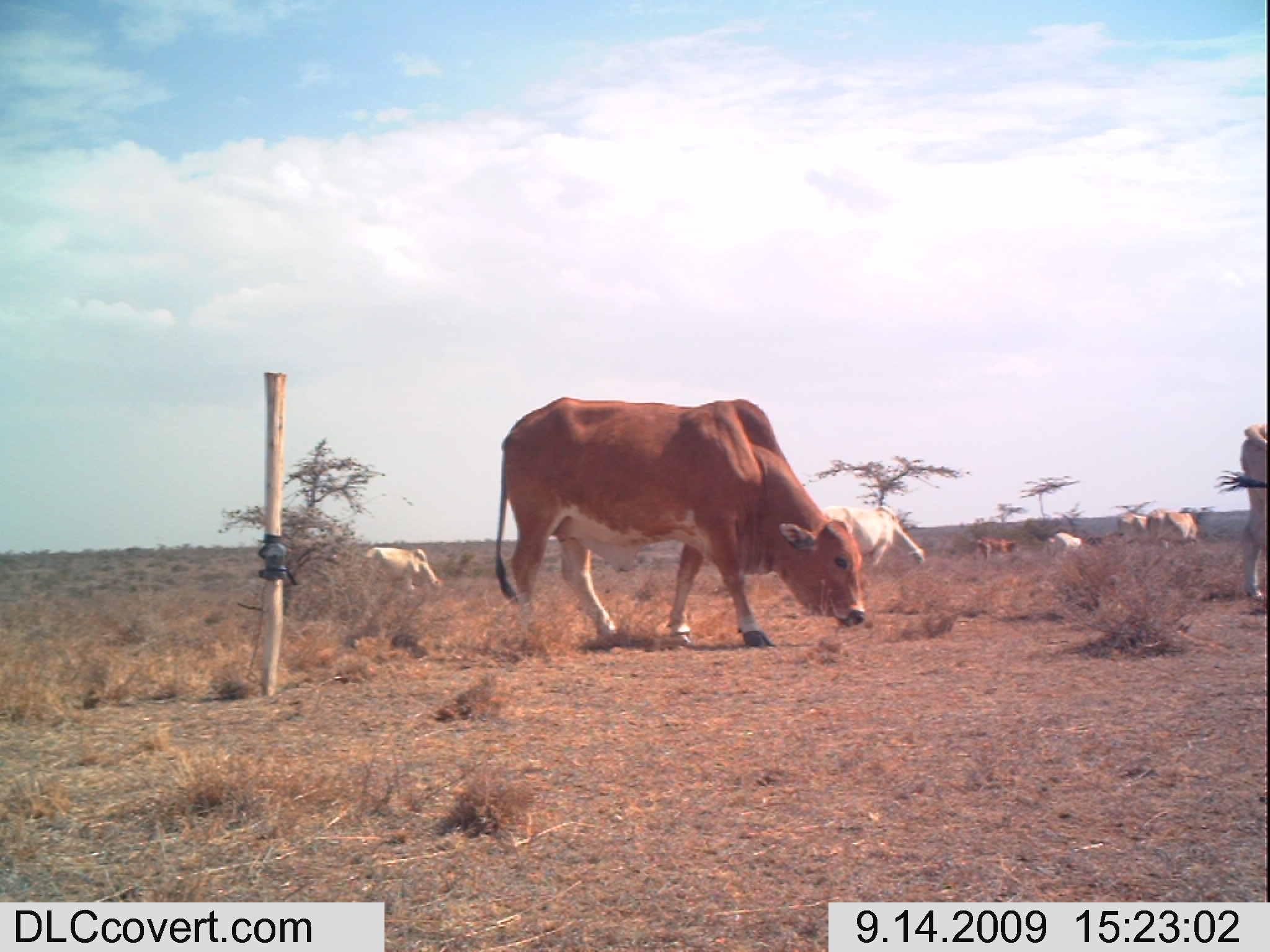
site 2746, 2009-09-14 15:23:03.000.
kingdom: Animalia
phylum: Chordata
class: Mammalia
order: Artiodactyla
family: Bovidae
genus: Bos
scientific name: Bos taurus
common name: domestic cattle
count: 8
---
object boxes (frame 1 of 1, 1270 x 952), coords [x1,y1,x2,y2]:
bos taurus: [494,396,864,646]; [1215,424,1267,607]; [823,505,924,581]; [362,546,443,598]; [1147,509,1198,551]; [1118,511,1162,545]; [974,536,1020,563]; [1047,531,1082,560]